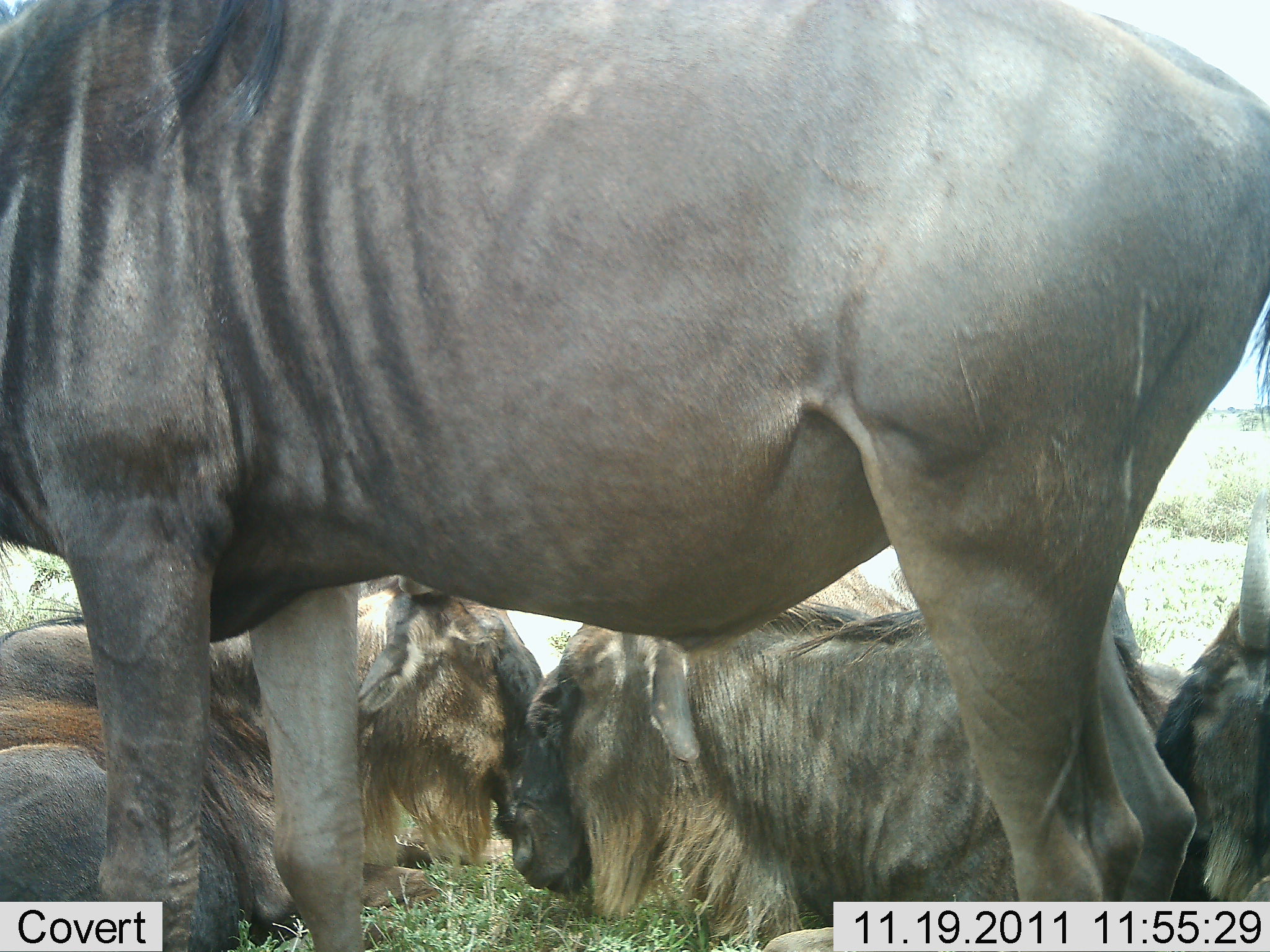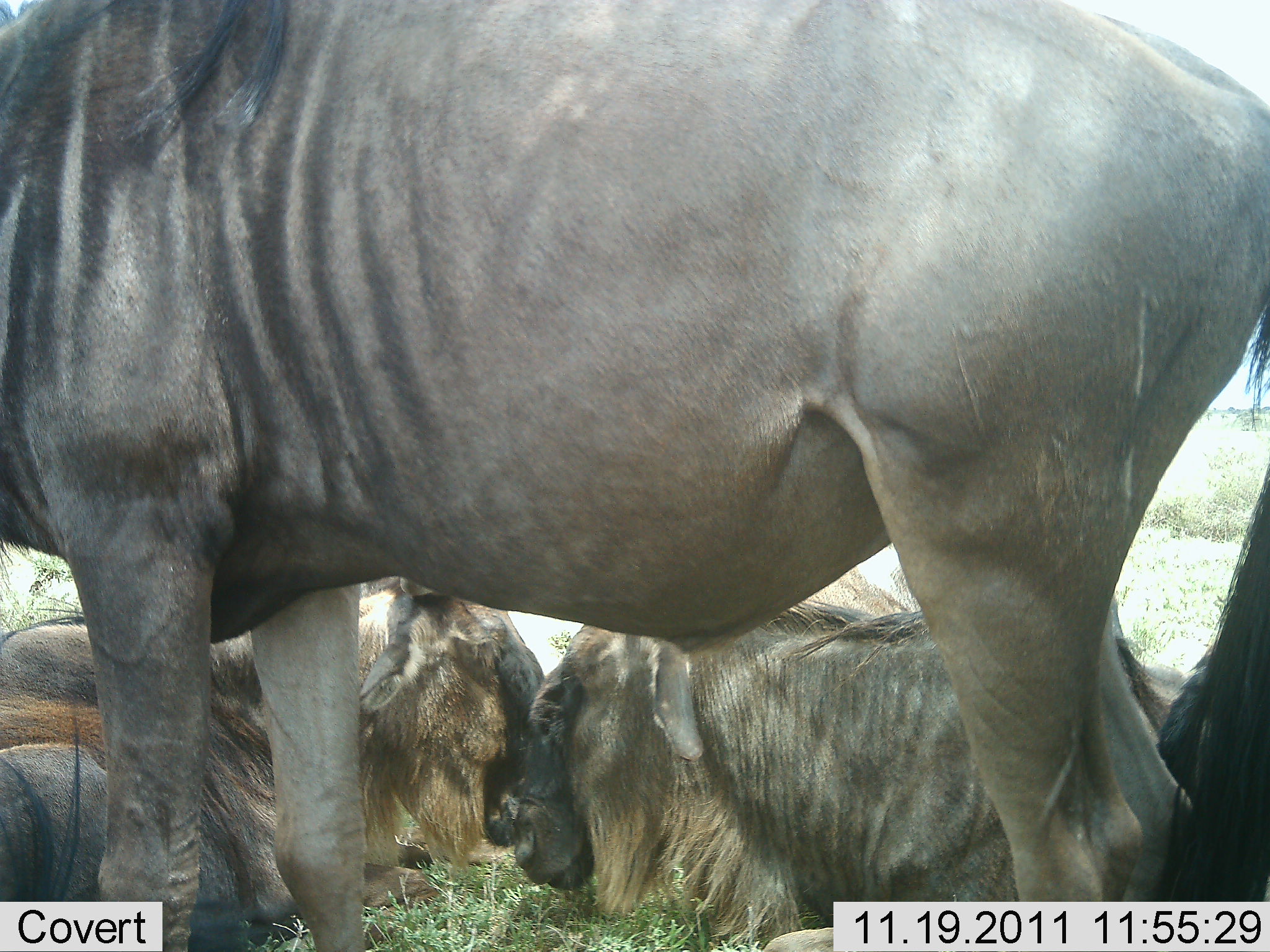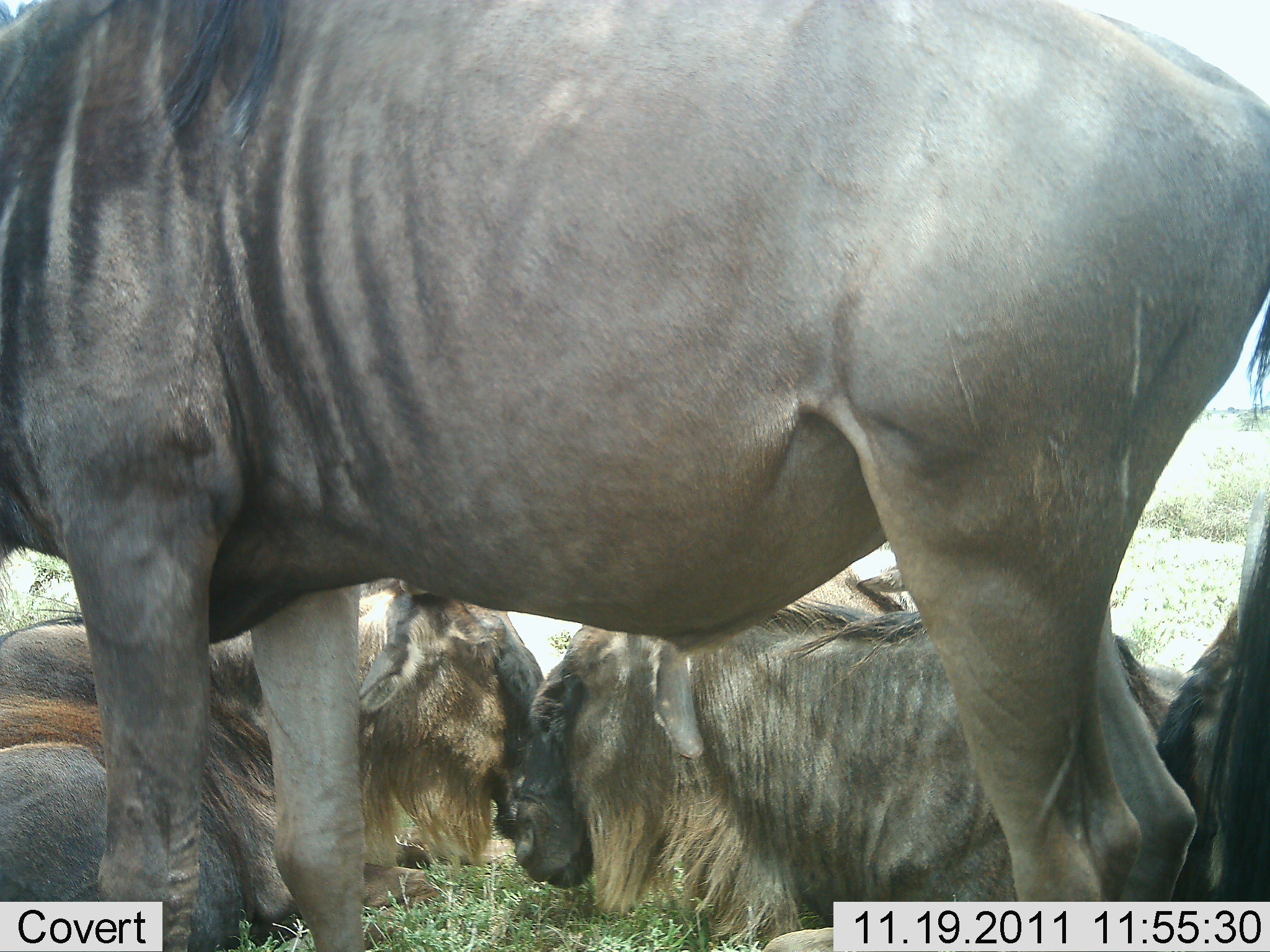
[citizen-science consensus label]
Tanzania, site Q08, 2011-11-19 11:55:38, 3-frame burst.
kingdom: Animalia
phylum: Chordata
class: Mammalia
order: Artiodactyla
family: Bovidae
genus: Connochaetes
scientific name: Connochaetes taurinus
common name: blue wildebeest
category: wildebeest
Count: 4.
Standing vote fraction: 75%.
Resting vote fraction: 100%.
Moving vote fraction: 0%.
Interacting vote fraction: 0%.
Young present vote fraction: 0%.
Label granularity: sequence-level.